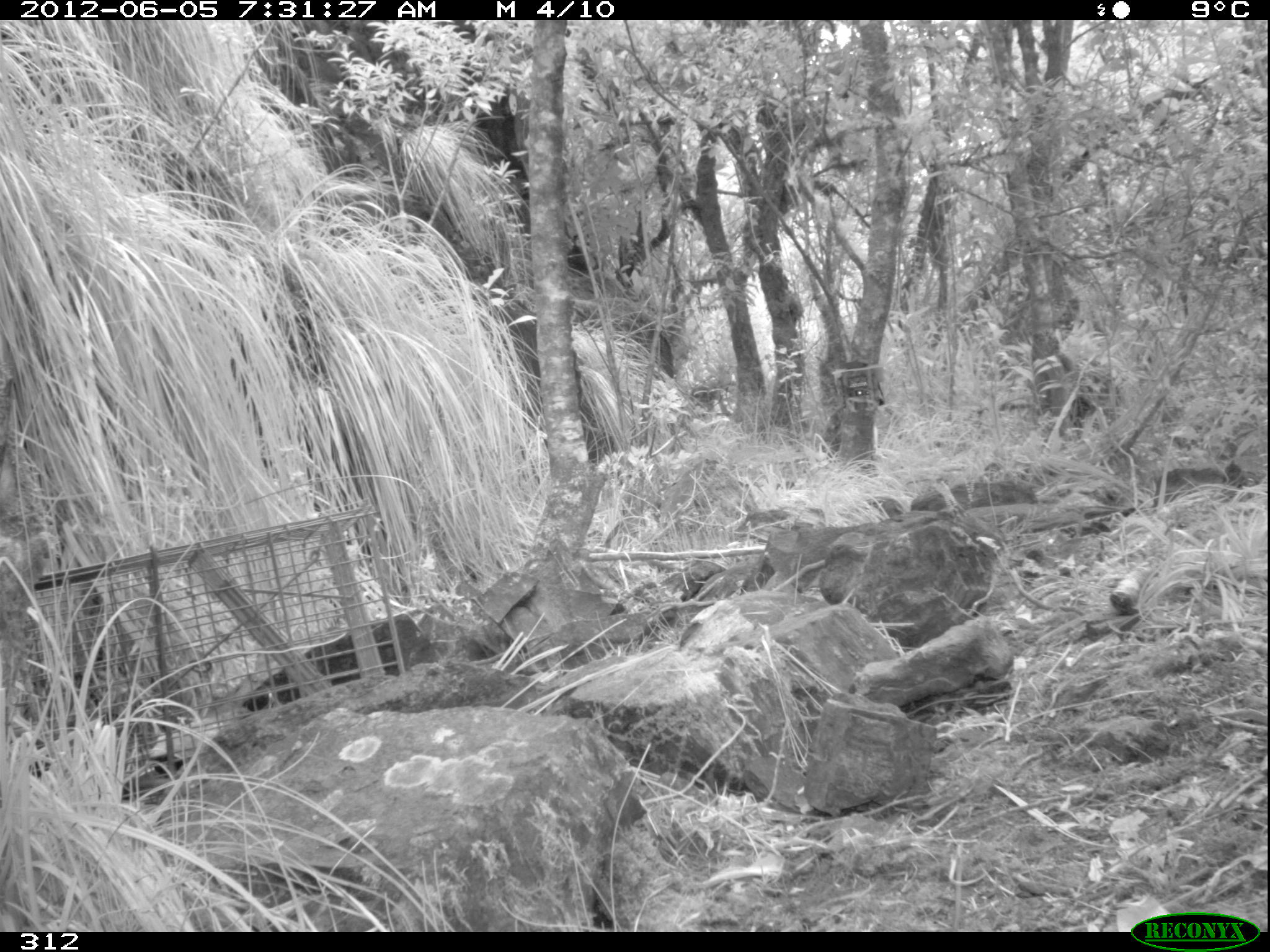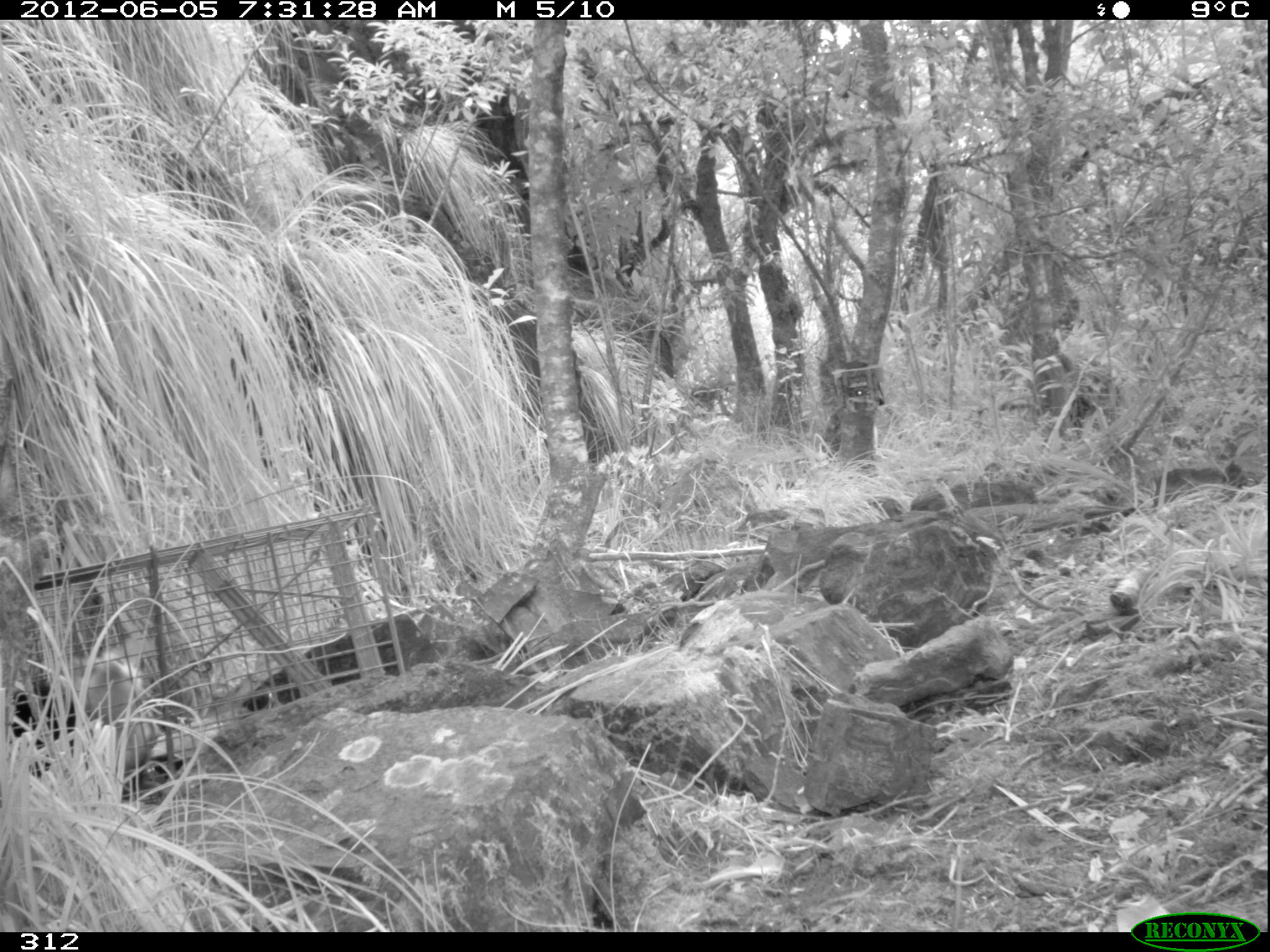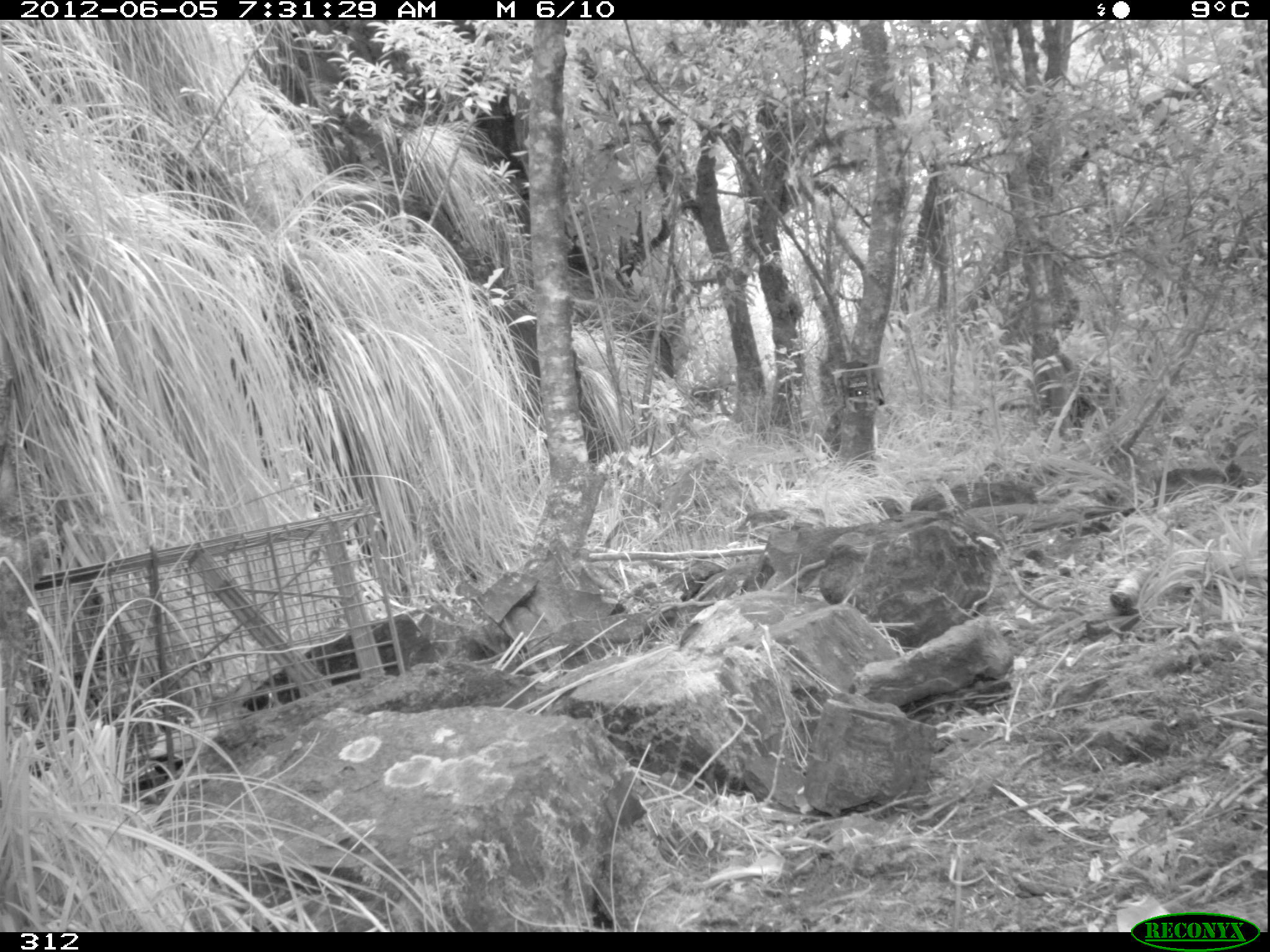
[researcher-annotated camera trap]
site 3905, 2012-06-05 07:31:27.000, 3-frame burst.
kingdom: Animalia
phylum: Chordata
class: Mammalia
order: Didelphimorphia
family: Didelphidae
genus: Didelphis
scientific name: Didelphis pernigra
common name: andean white-eared opossum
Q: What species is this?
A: Didelphis pernigra (andean white-eared opossum).